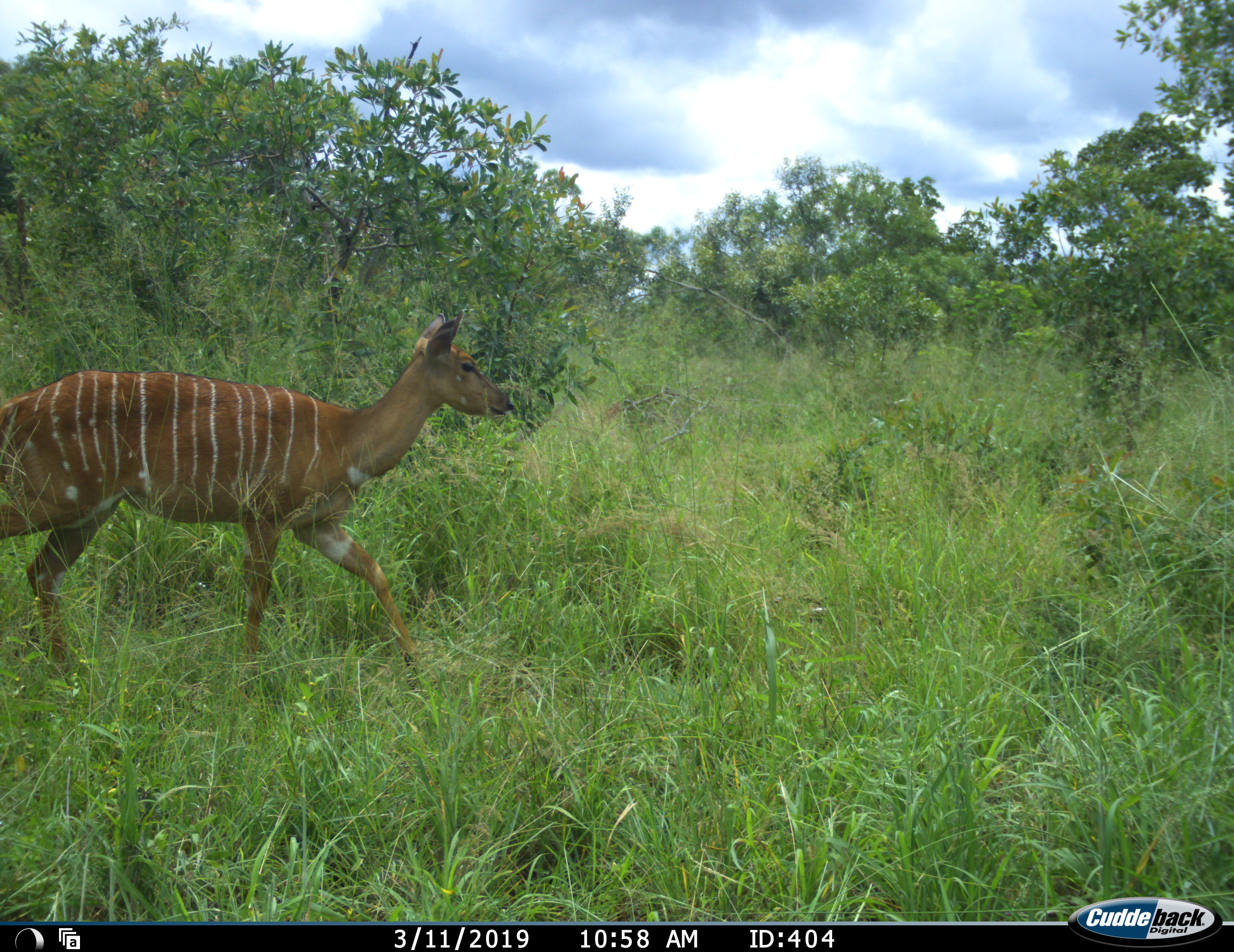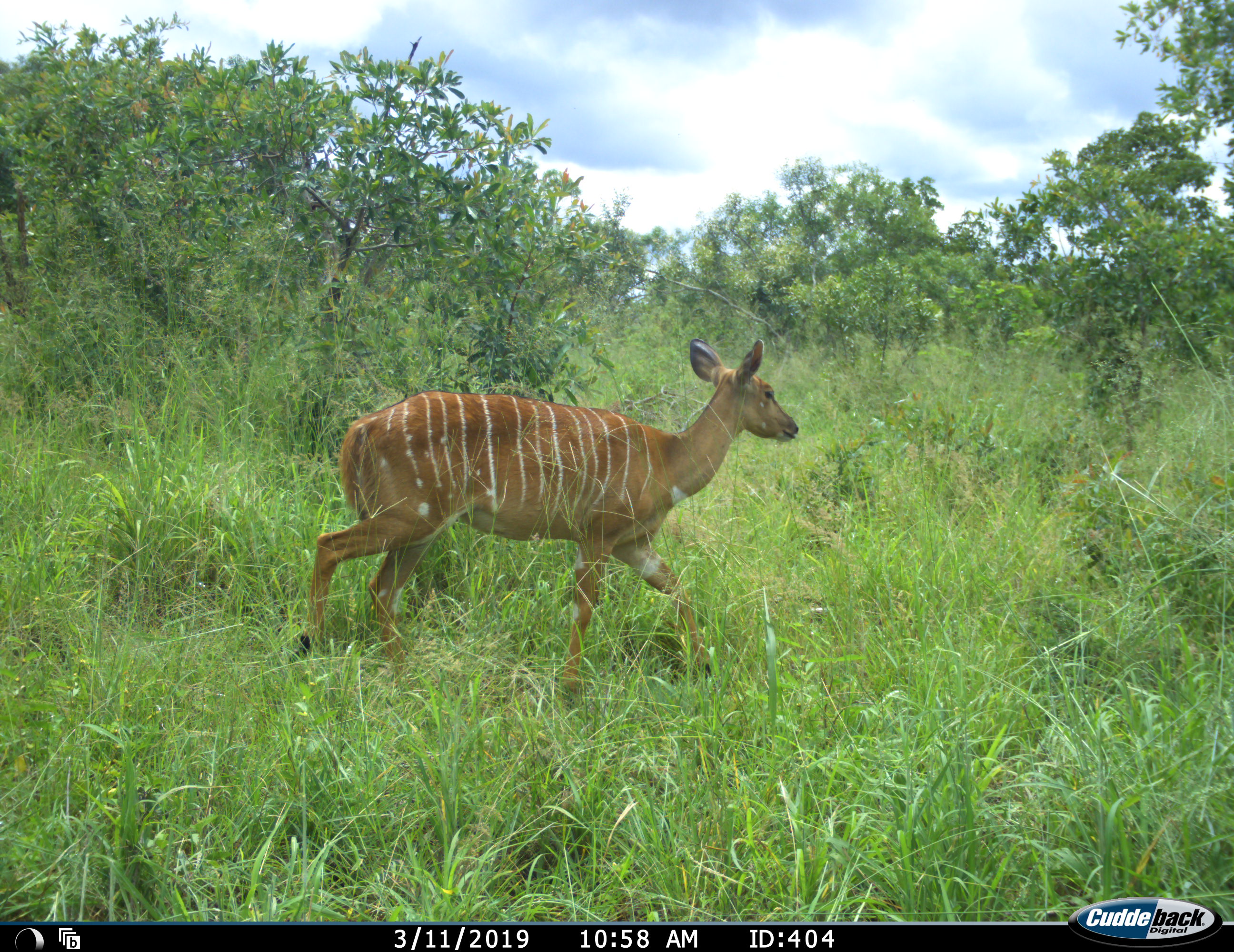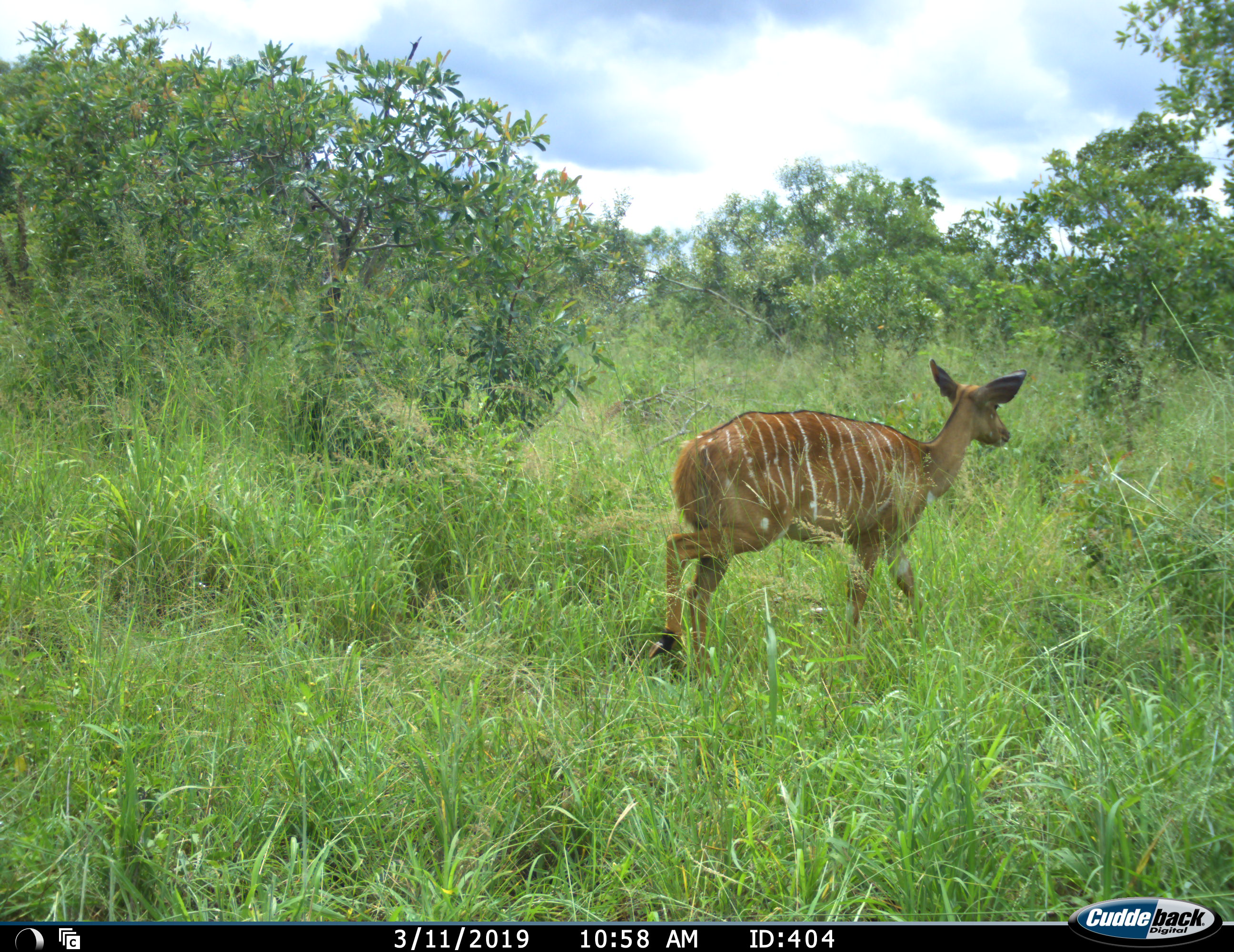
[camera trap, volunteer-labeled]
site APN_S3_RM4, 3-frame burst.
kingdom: Animalia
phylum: Chordata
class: Mammalia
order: Artiodactyla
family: Bovidae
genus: Tragelaphus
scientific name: Tragelaphus angasii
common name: nyala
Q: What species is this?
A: Nyala (Tragelaphus angasii).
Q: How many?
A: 1.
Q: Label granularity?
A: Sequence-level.